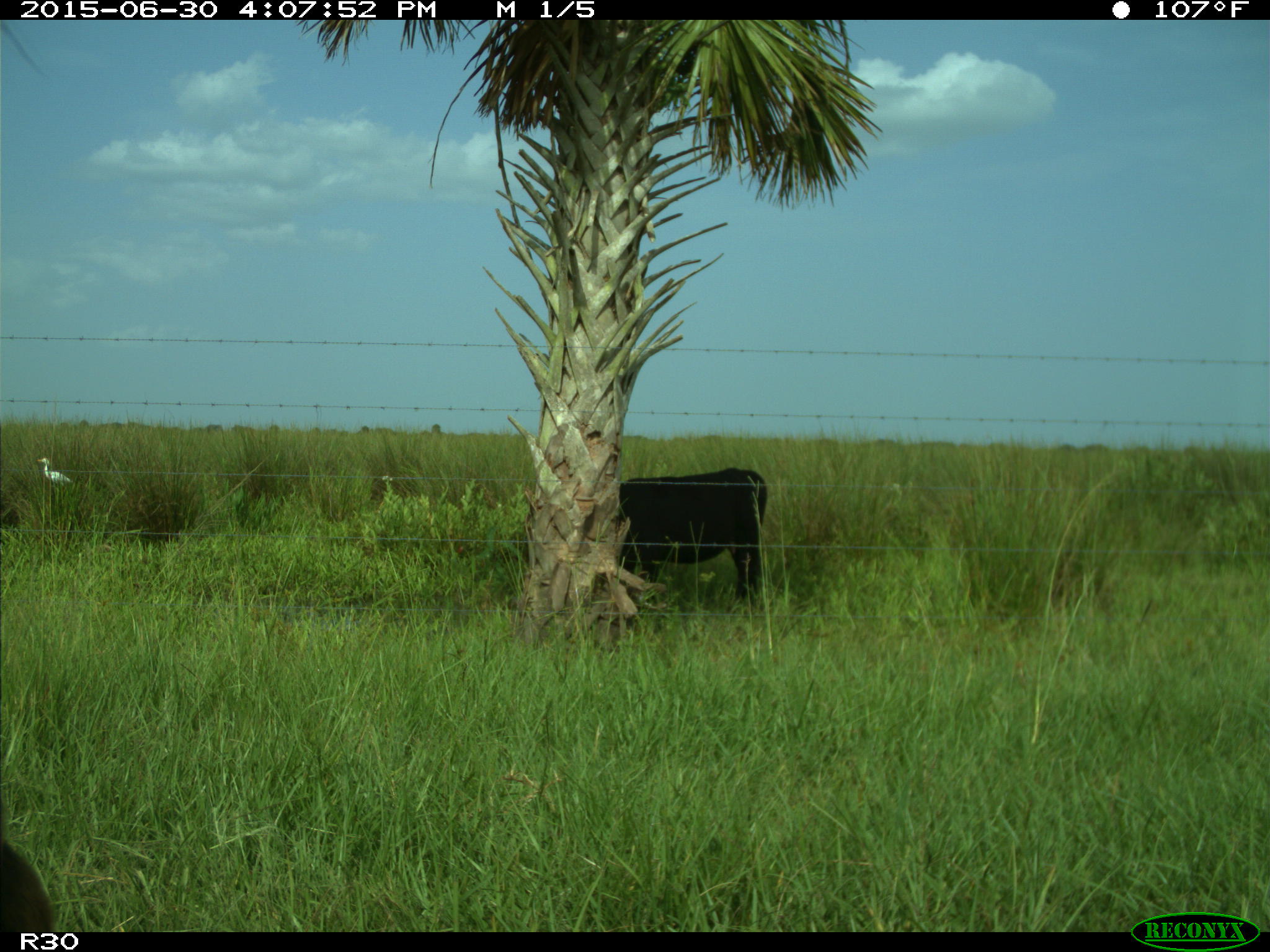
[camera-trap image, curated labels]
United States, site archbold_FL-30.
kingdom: Animalia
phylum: Chordata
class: Mammalia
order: Artiodactyla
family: Bovidae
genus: Bos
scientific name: Bos taurus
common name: domestic cow